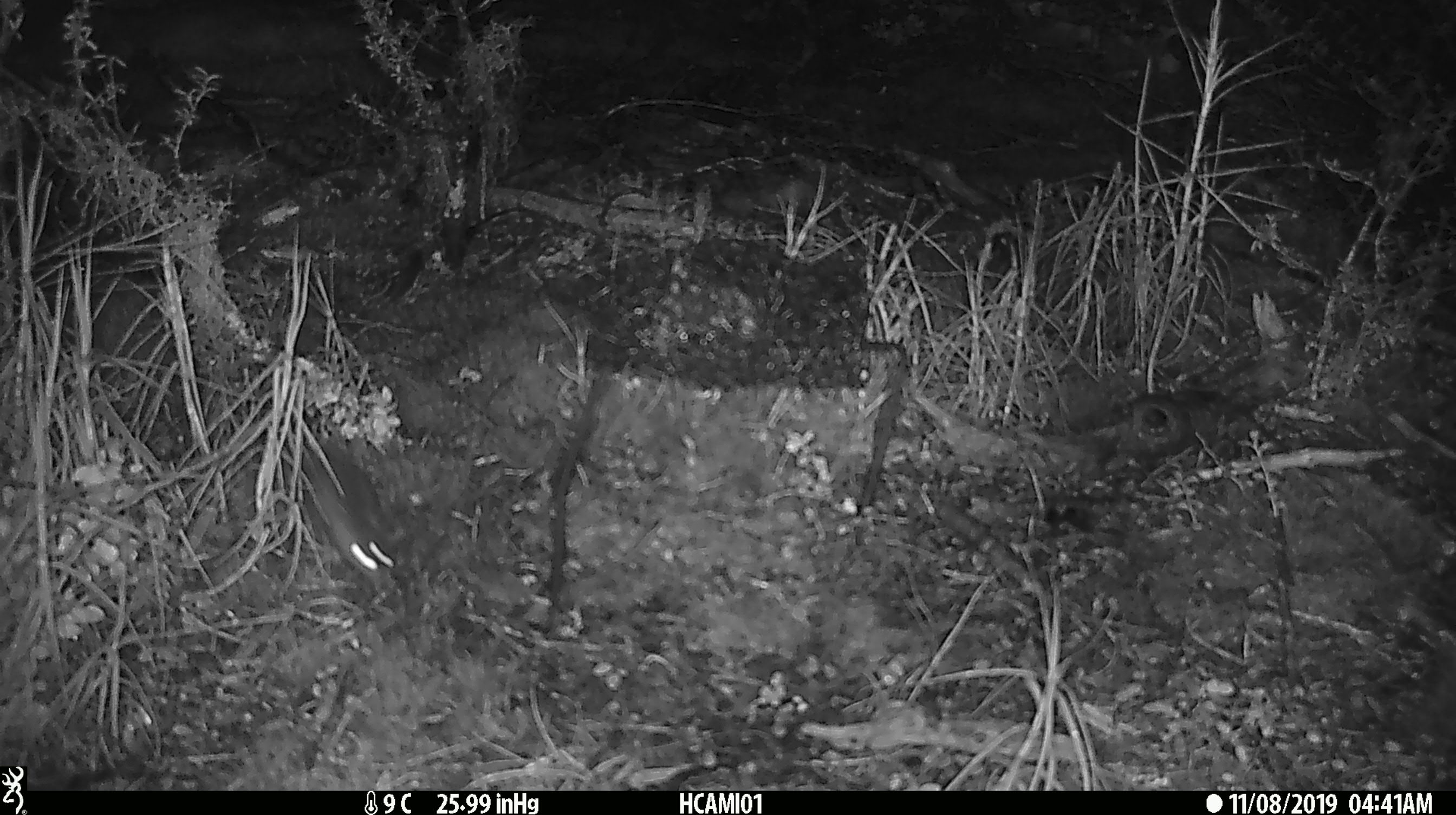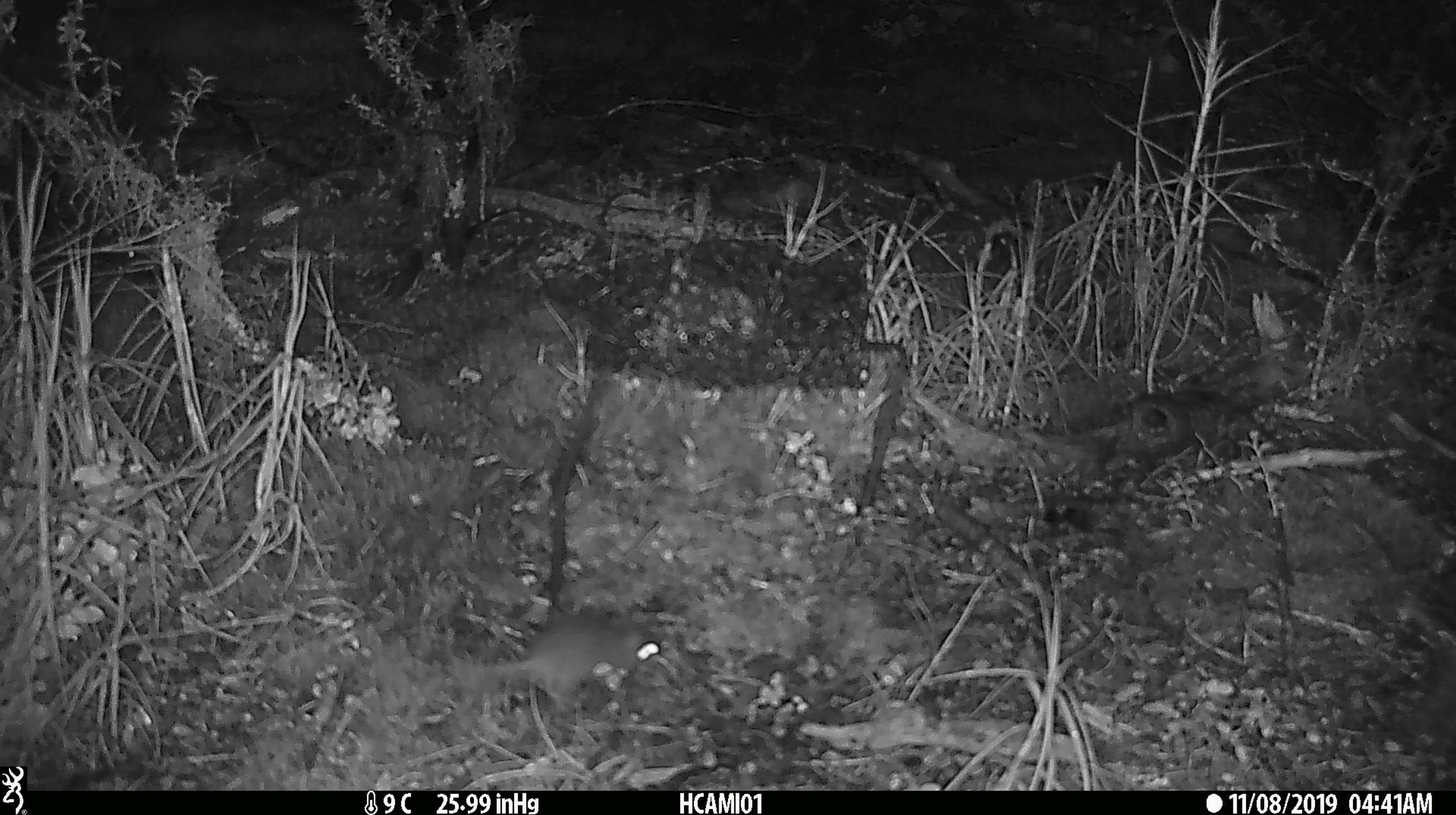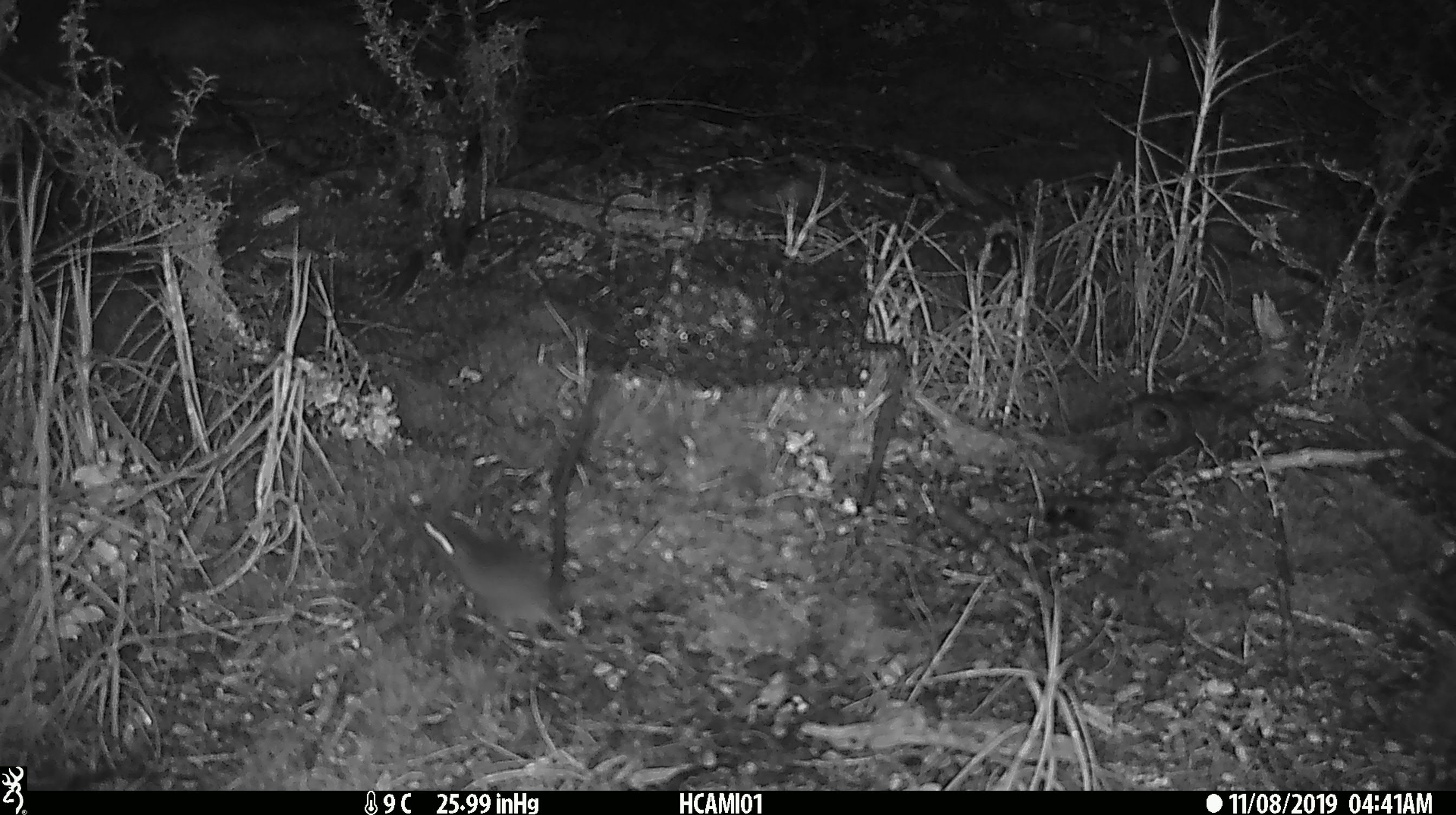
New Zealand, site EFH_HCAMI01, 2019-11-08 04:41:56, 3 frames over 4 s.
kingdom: Animalia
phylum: Chordata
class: Mammalia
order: Rodentia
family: Muridae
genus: Mus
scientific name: Mus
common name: mouse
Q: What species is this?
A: Mouse (Mus).